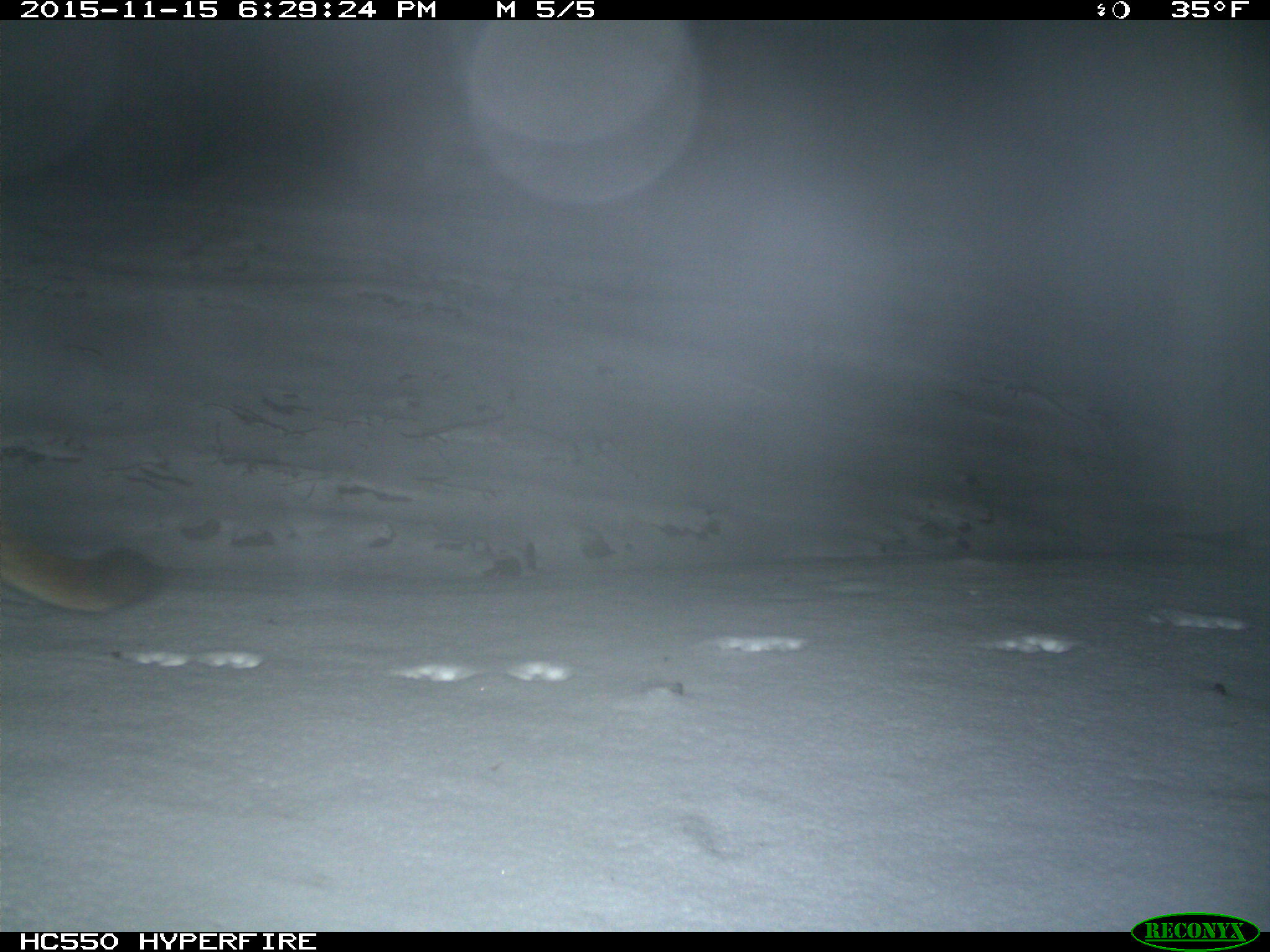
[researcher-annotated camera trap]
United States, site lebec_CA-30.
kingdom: Animalia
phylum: Chordata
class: Mammalia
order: Carnivora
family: Felidae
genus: Puma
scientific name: Puma concolor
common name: mountain lion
Puma concolor (mountain lion).